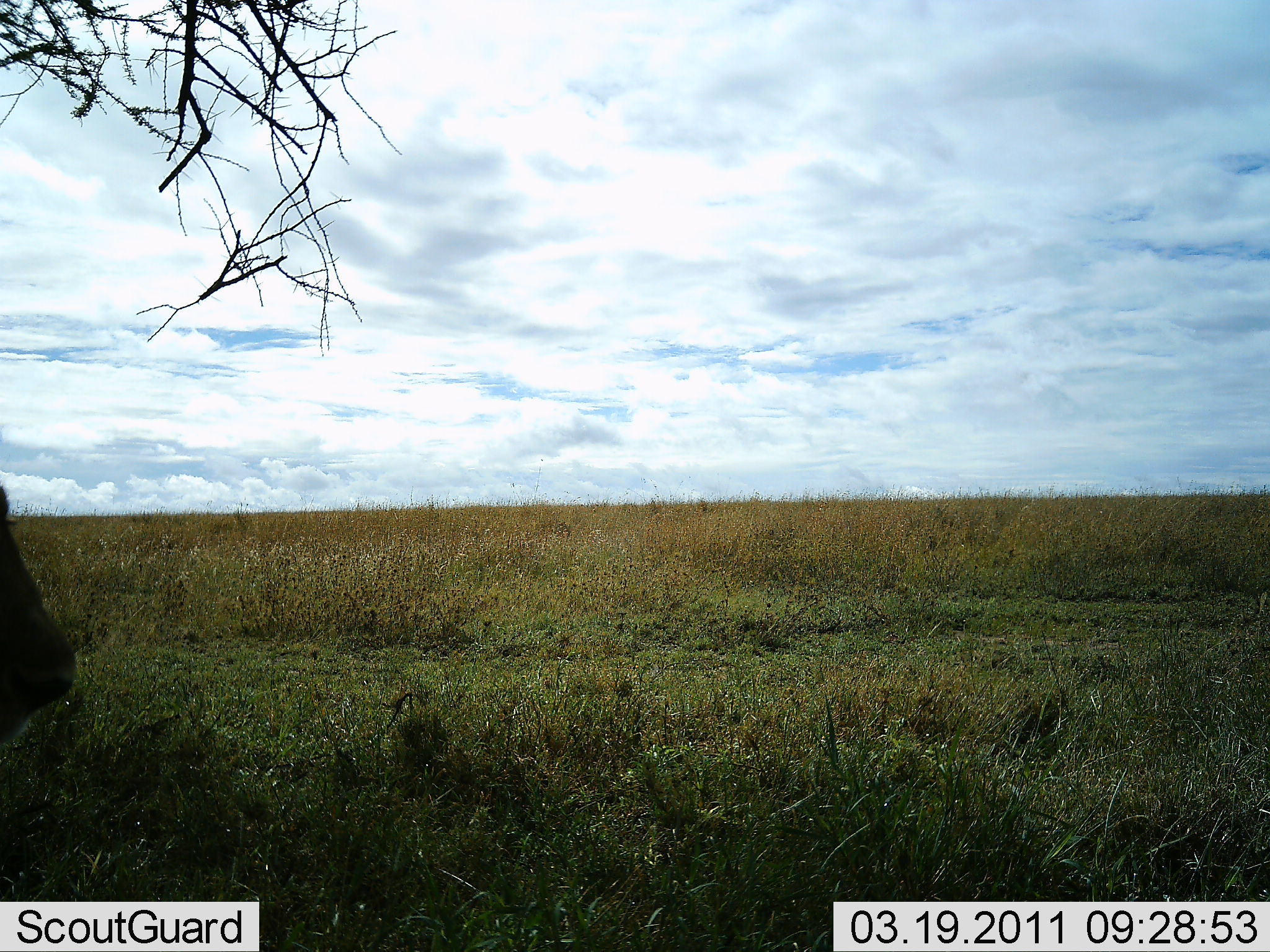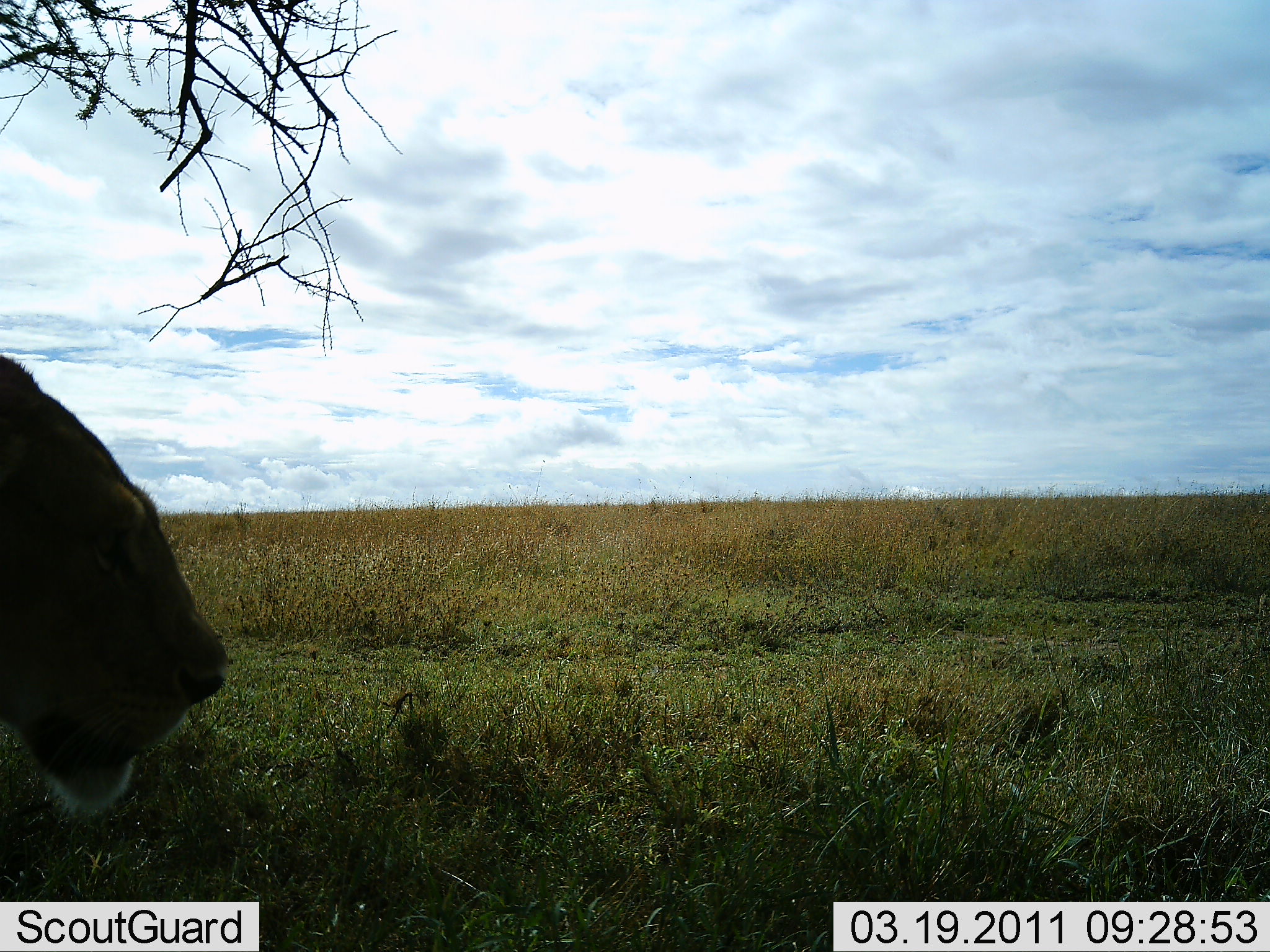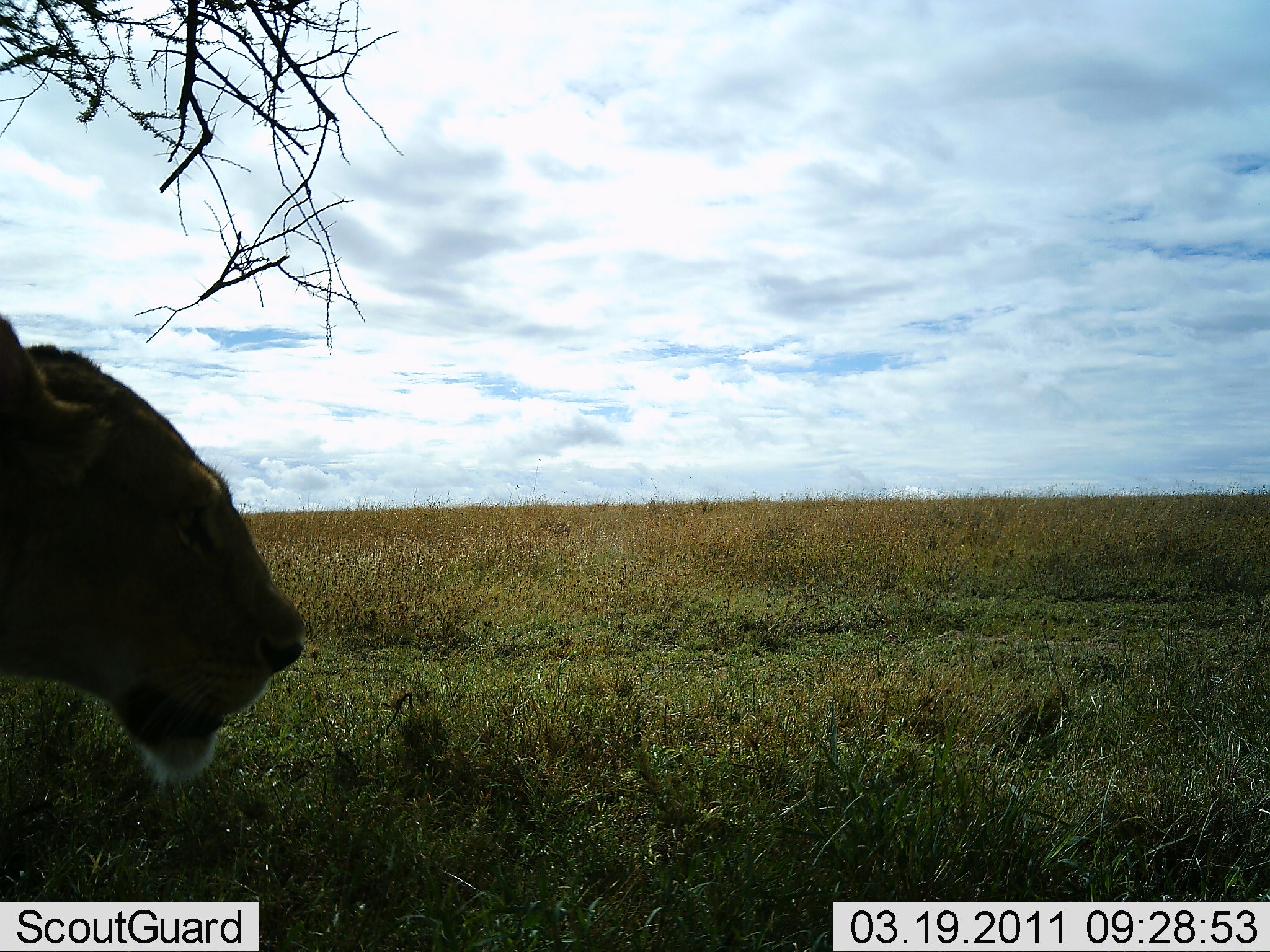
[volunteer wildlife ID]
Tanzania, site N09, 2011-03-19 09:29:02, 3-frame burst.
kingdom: Animalia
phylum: Chordata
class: Mammalia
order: Carnivora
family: Felidae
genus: Panthera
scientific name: Panthera leo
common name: lion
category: lionfemale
Lionfemale (lion) (Panthera leo), count 1. Behavior (volunteer vote fractions): standing 27%, resting 13%, moving 67%, interacting 0%. Young present (vote fraction): 0%. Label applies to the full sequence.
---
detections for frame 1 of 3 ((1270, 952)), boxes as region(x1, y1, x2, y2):
animal: region(0, 474, 79, 788)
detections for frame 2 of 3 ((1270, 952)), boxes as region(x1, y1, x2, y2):
animal: region(0, 351, 230, 825)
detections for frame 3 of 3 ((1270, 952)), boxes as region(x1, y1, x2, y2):
animal: region(0, 312, 307, 791)